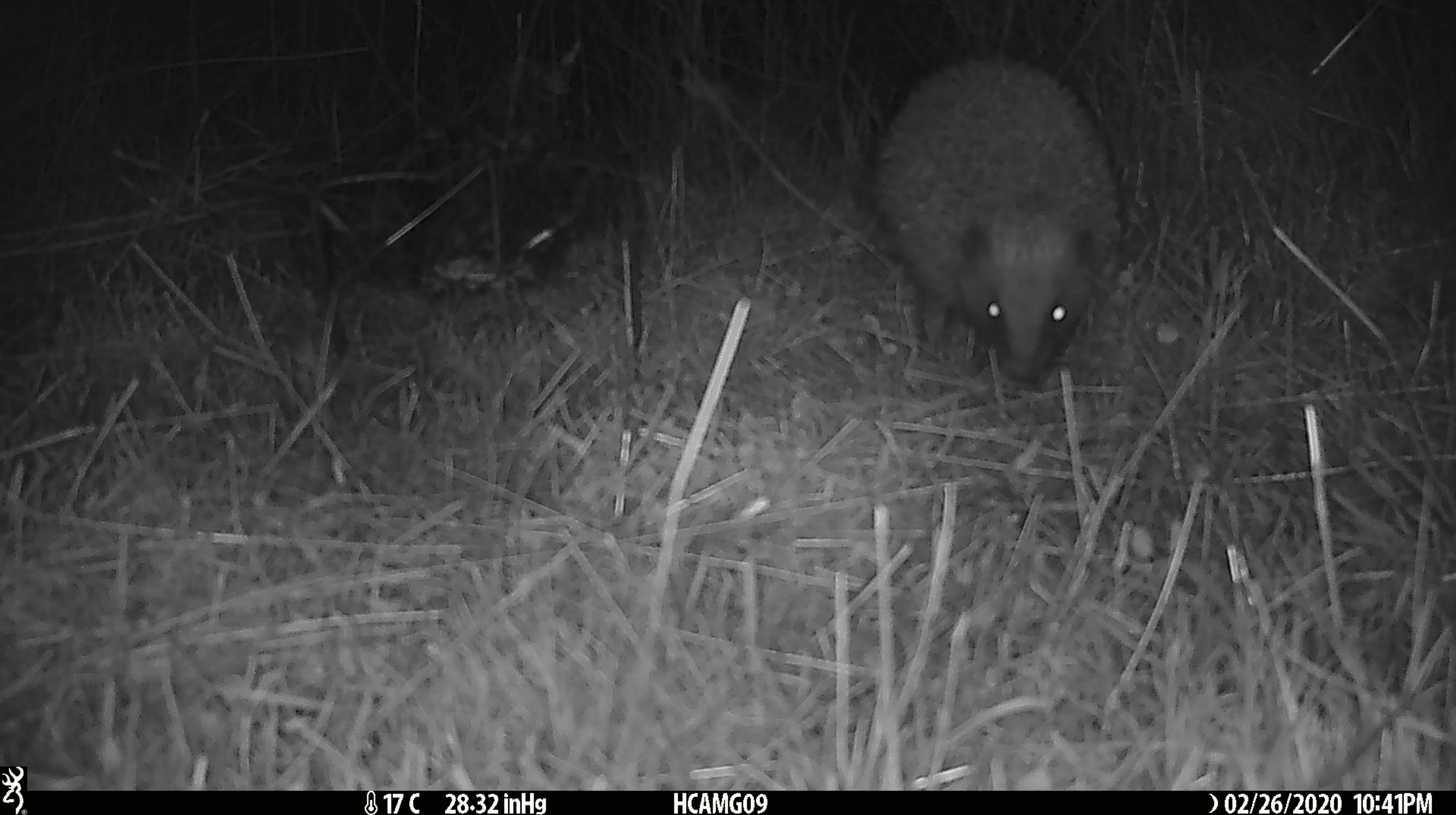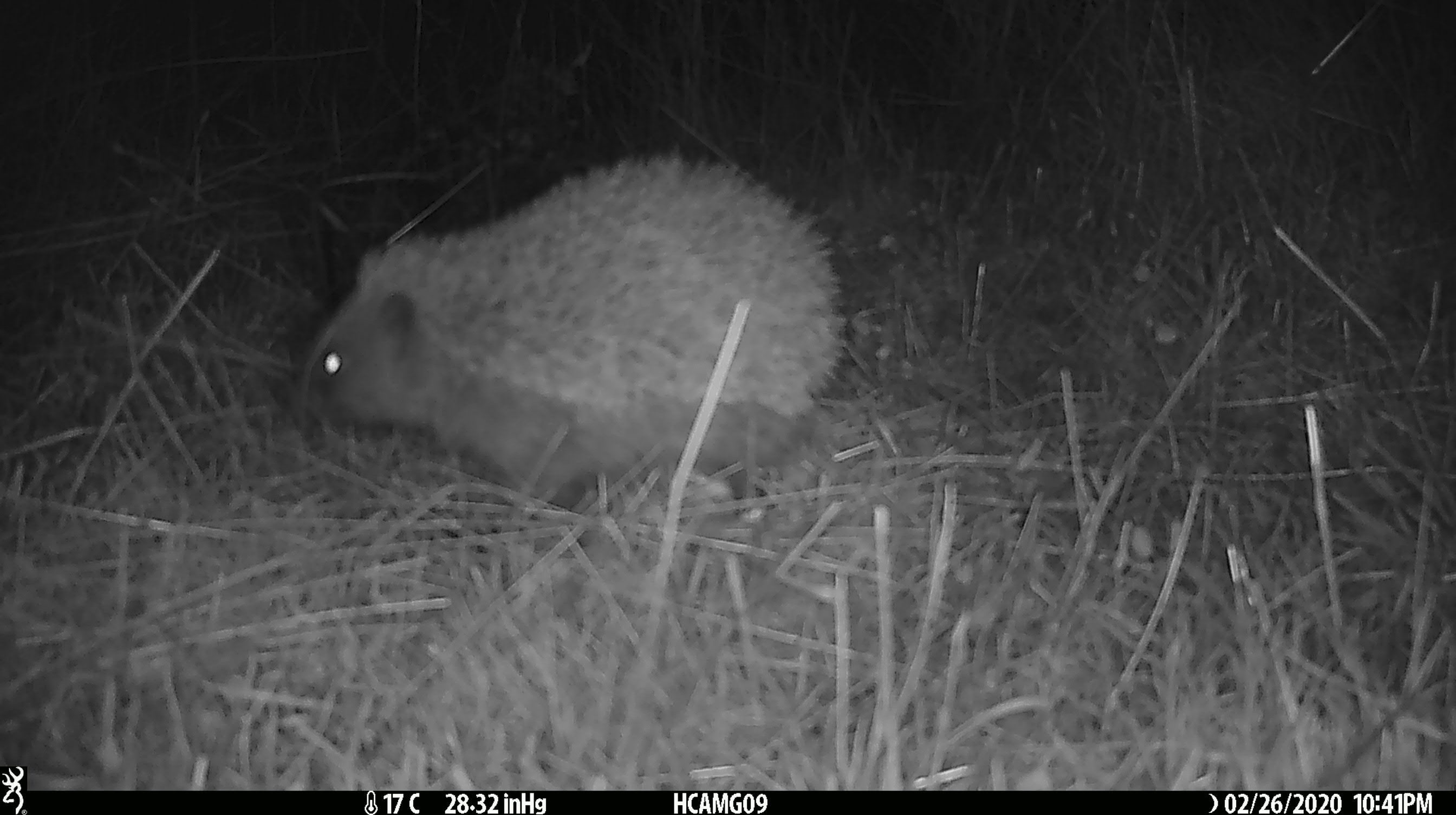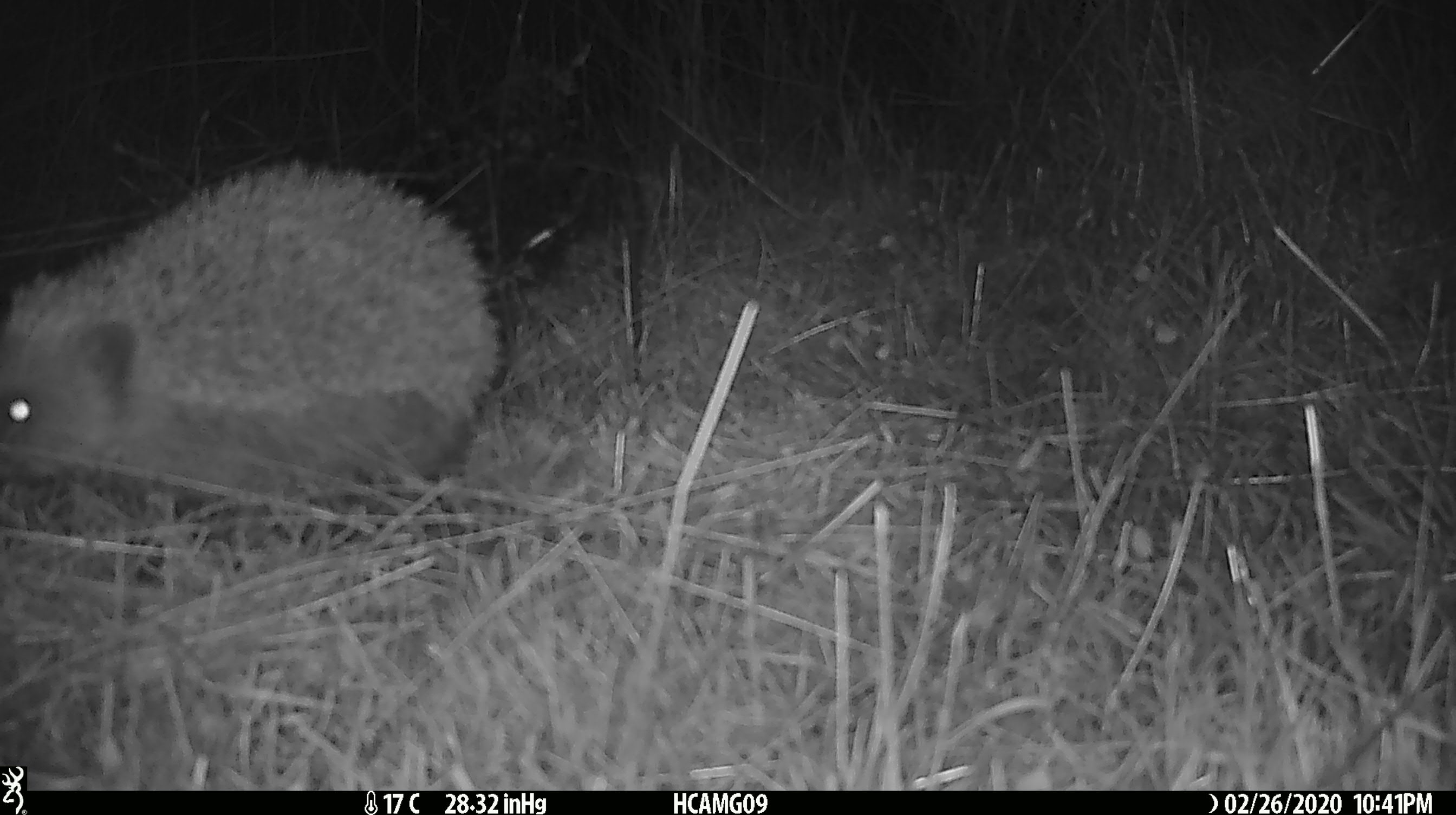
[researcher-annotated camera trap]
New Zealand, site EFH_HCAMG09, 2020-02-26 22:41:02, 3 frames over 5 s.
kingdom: Animalia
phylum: Chordata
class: Mammalia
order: Eulipotyphla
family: Erinaceidae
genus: Erinaceus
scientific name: Erinaceus europaeus europaeus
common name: european hedgehog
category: hedgehog